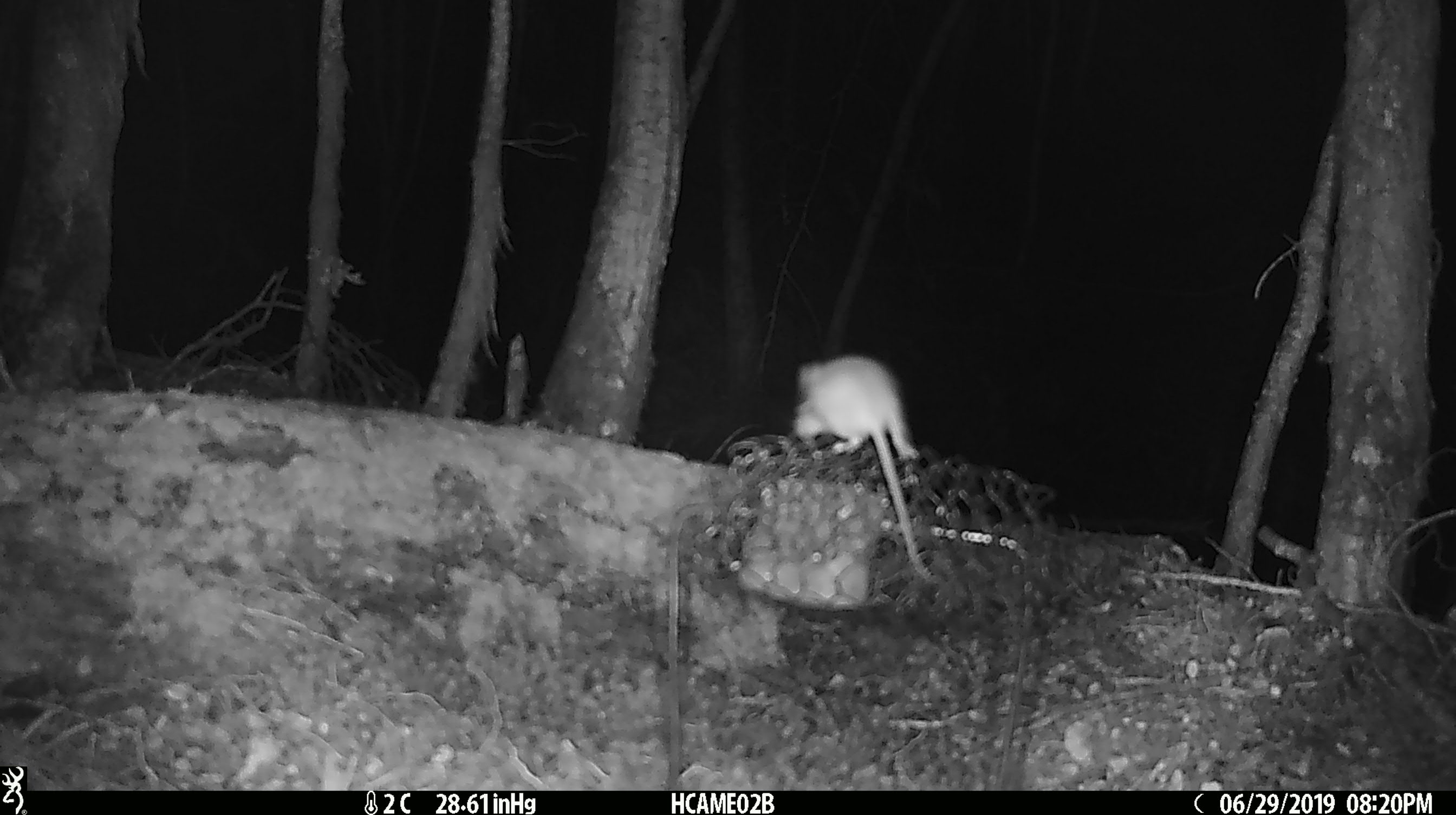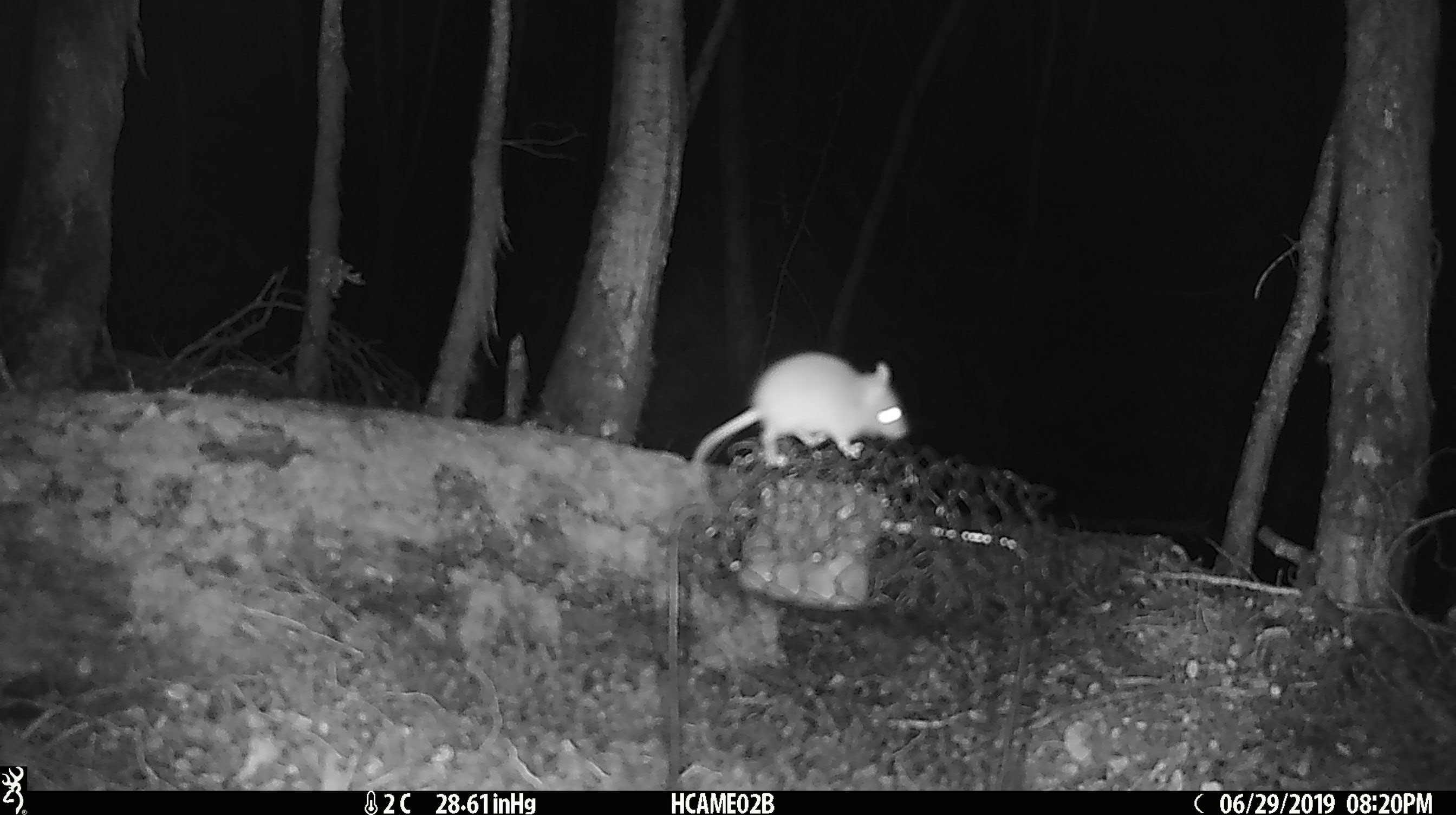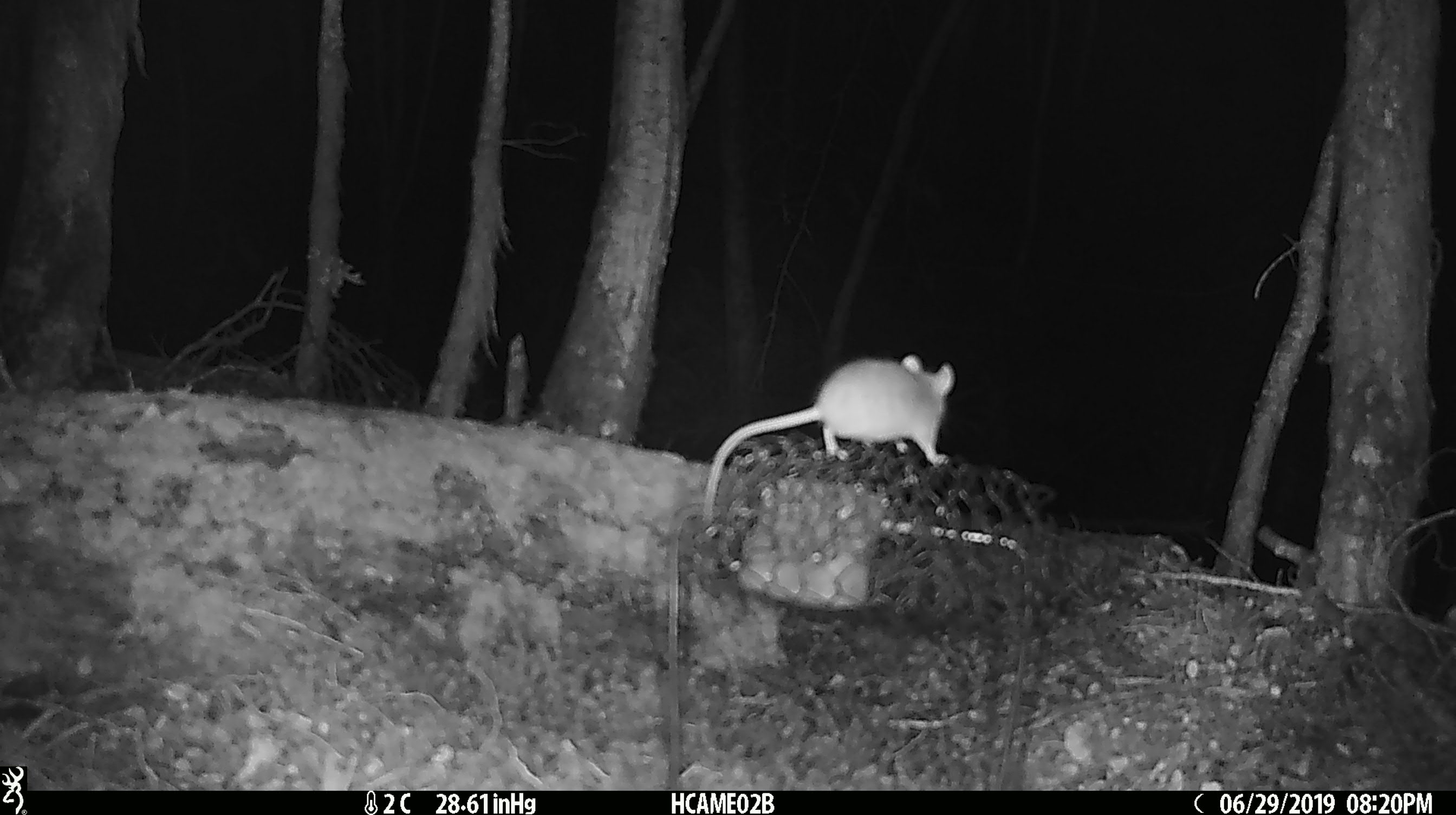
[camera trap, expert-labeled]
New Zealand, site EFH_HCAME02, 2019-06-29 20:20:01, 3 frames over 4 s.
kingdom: Animalia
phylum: Chordata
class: Mammalia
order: Rodentia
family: Muridae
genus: Mus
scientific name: Mus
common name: mouse